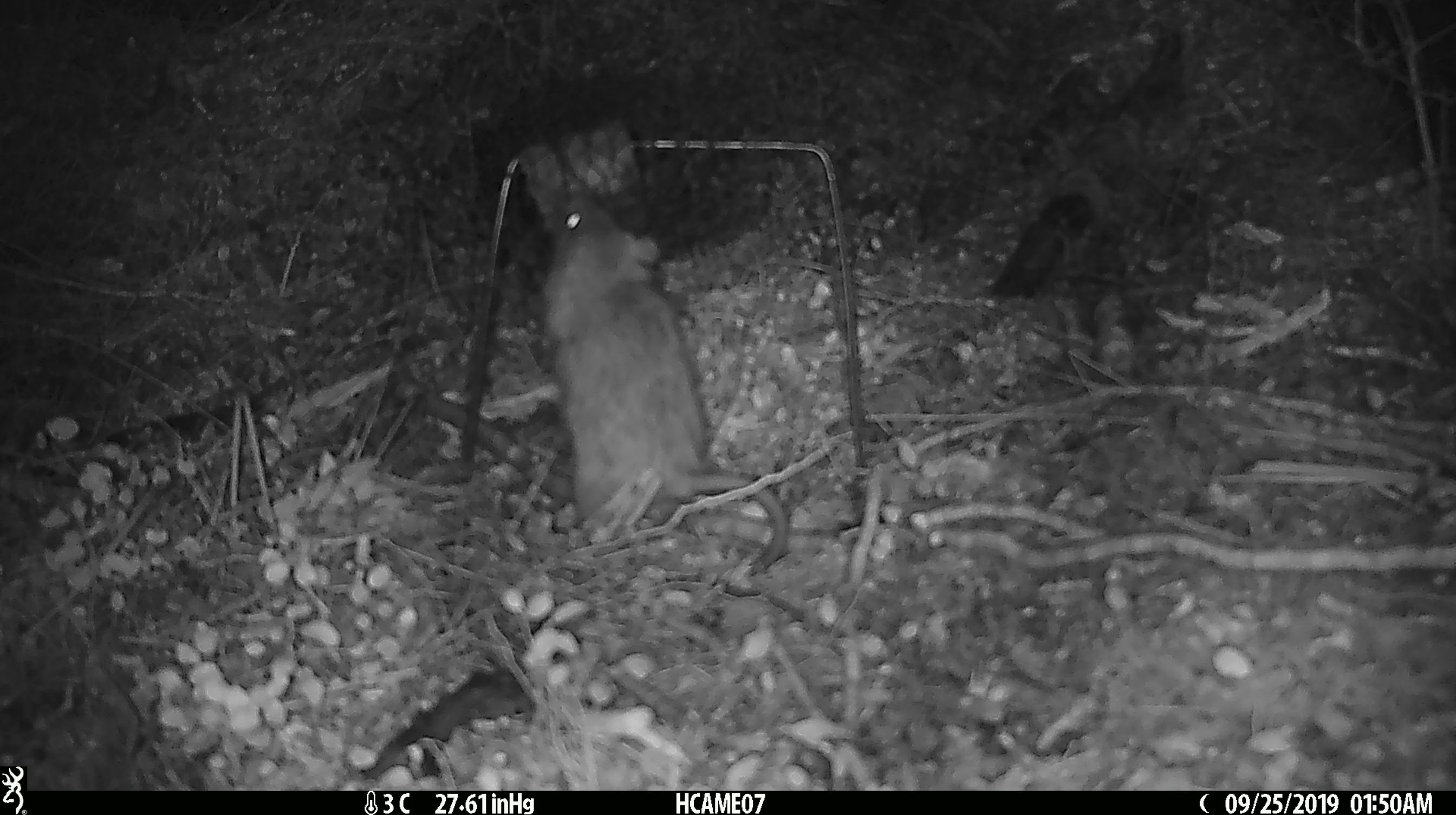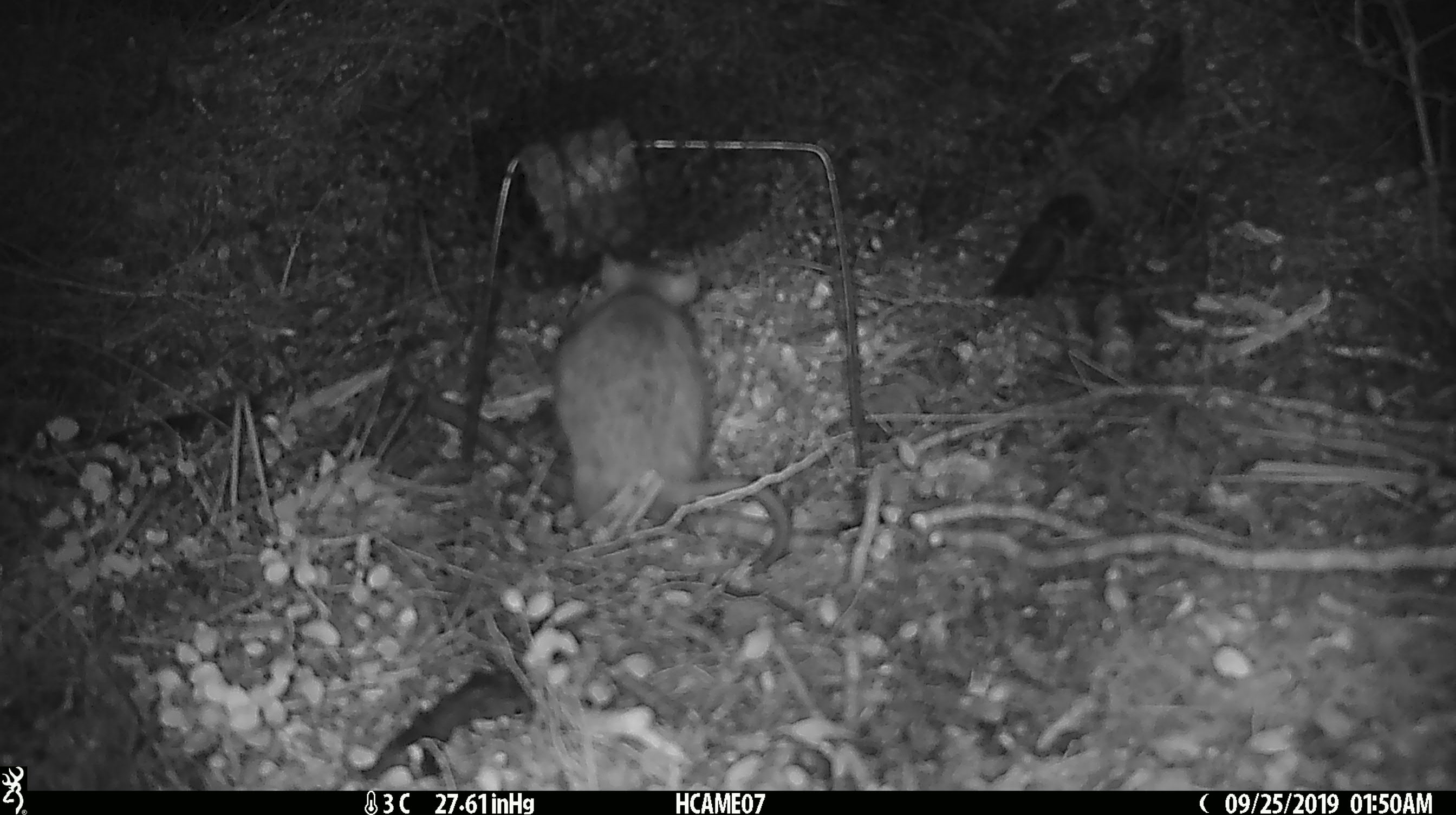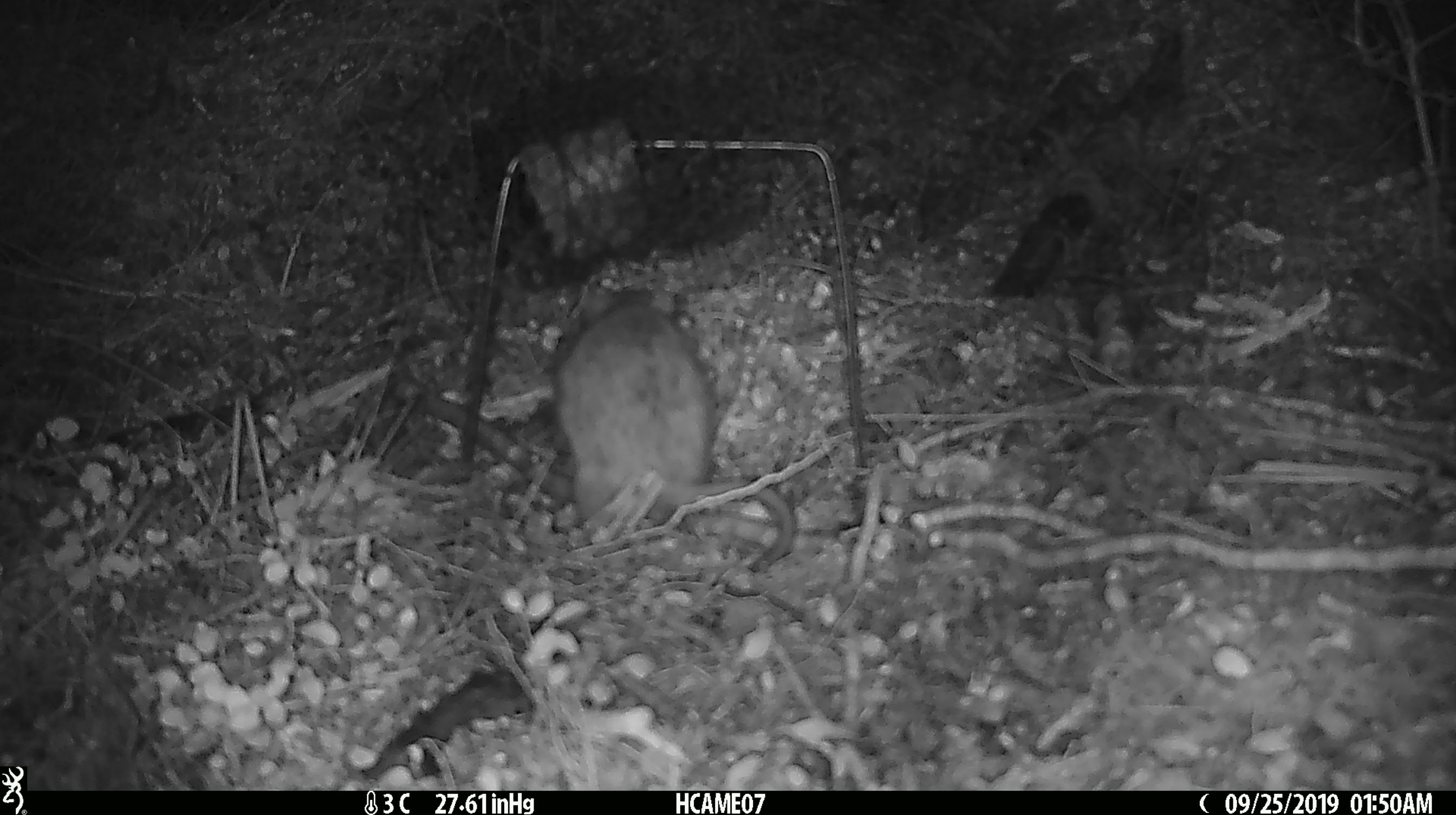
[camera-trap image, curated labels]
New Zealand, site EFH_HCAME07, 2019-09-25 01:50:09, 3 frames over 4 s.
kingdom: Animalia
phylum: Chordata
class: Mammalia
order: Rodentia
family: Muridae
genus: Rattus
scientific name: Rattus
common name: rat